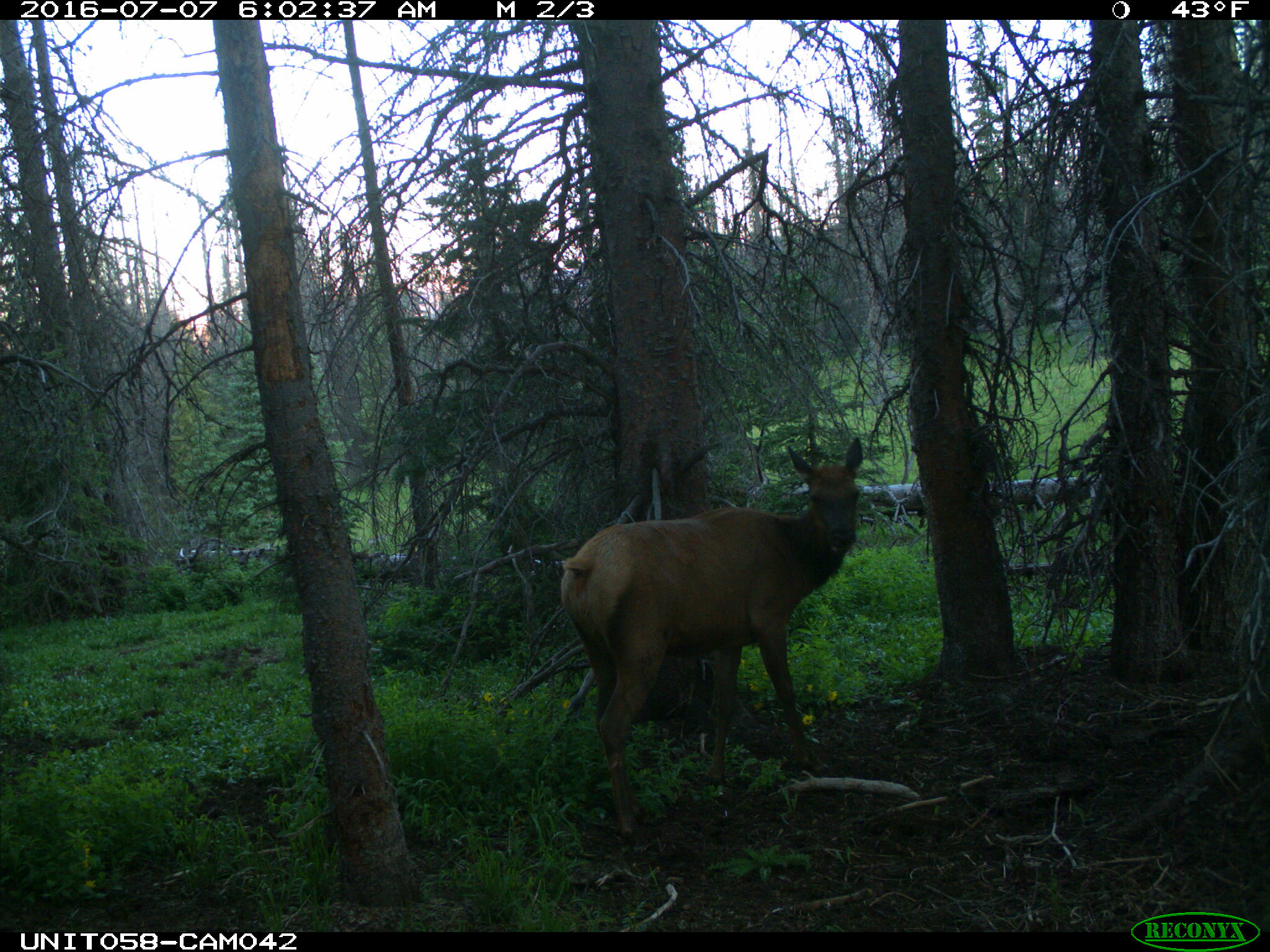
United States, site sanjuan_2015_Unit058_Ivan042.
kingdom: Animalia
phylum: Chordata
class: Mammalia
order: Artiodactyla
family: Cervidae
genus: Cervus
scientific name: Cervus elaphus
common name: red deer